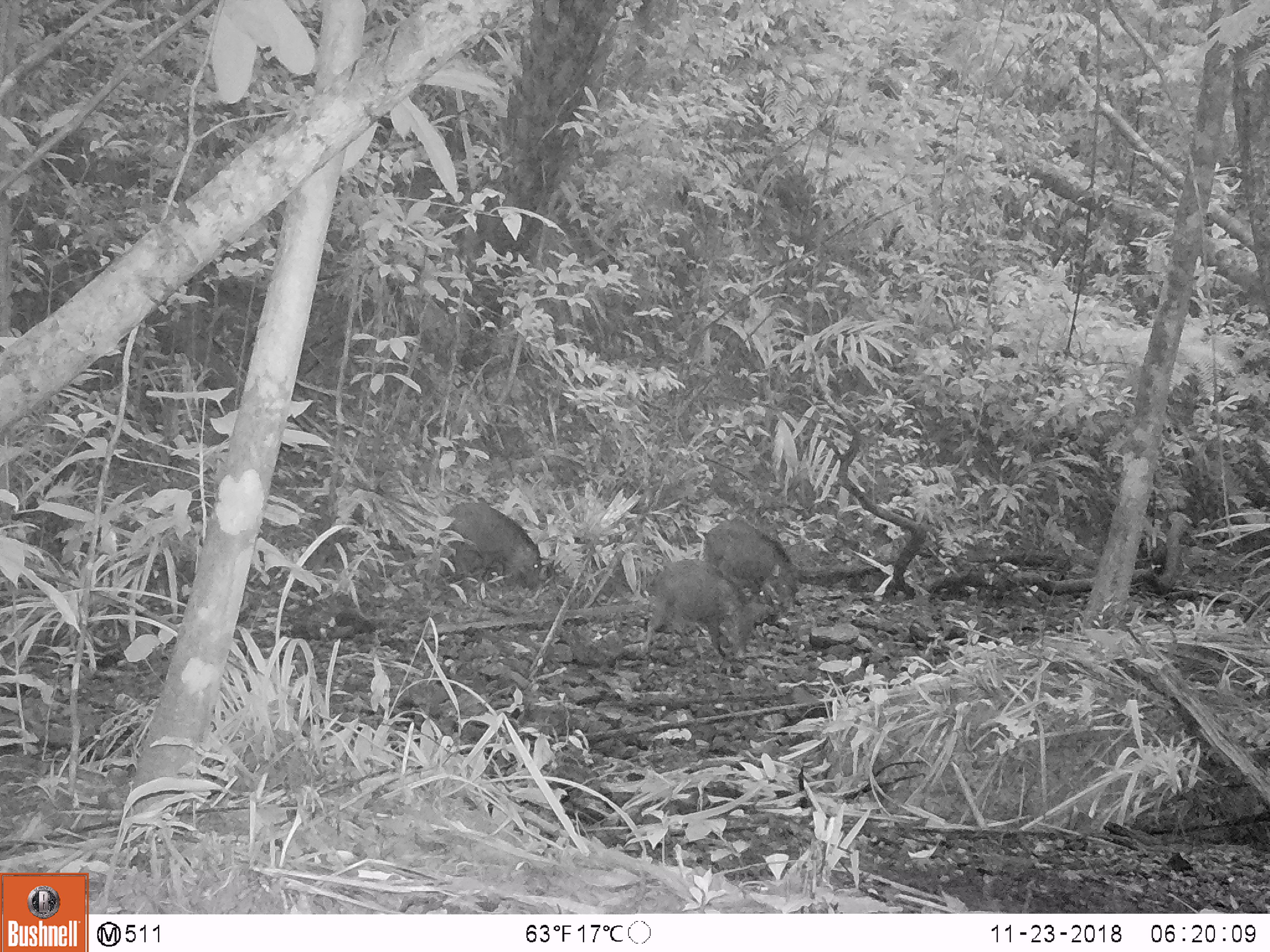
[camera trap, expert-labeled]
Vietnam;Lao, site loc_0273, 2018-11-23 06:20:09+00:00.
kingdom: Animalia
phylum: Chordata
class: Mammalia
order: Artiodactyla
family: Suidae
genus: Sus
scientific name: Sus scrofa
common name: eurasian wild pig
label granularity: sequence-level